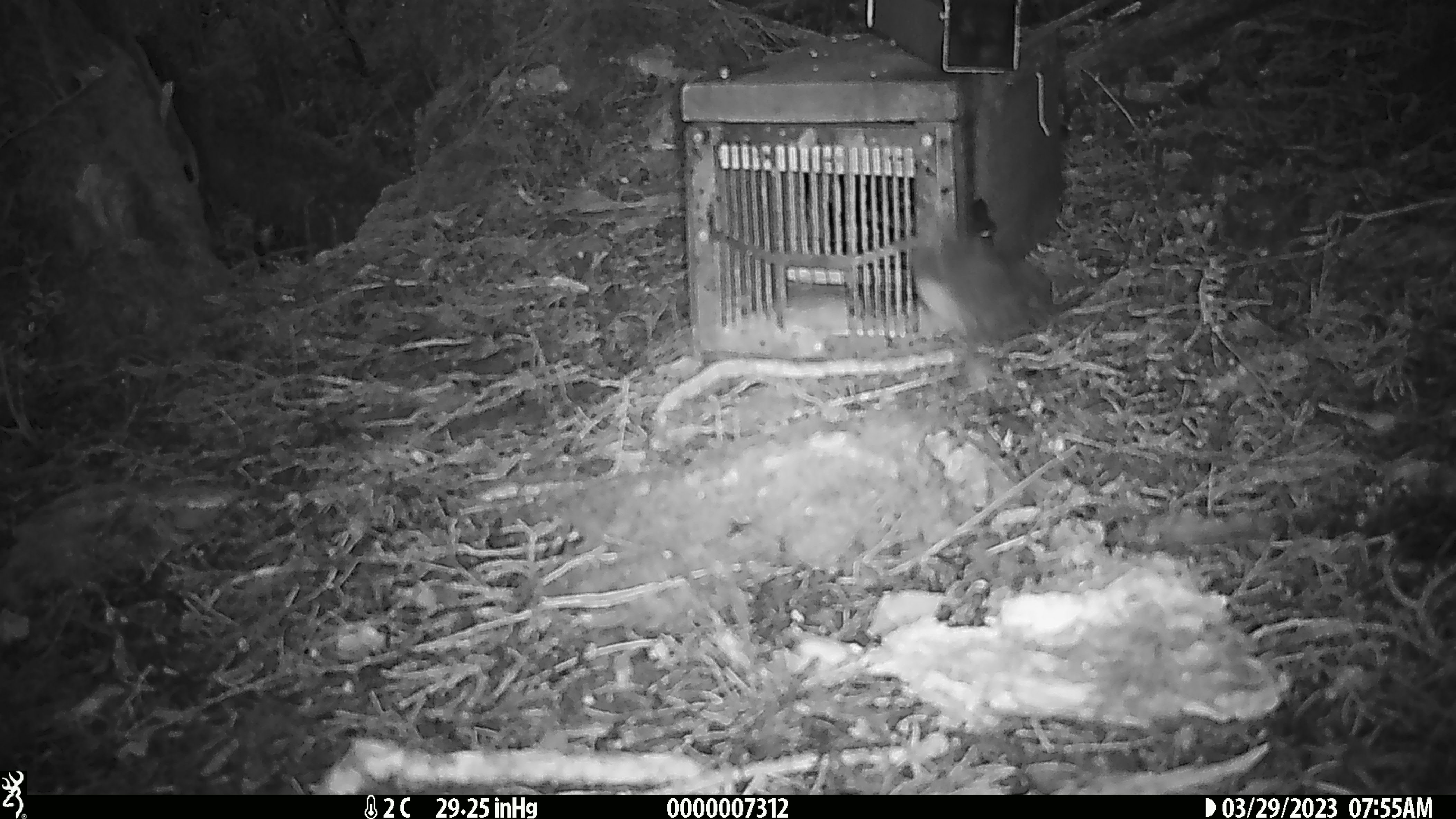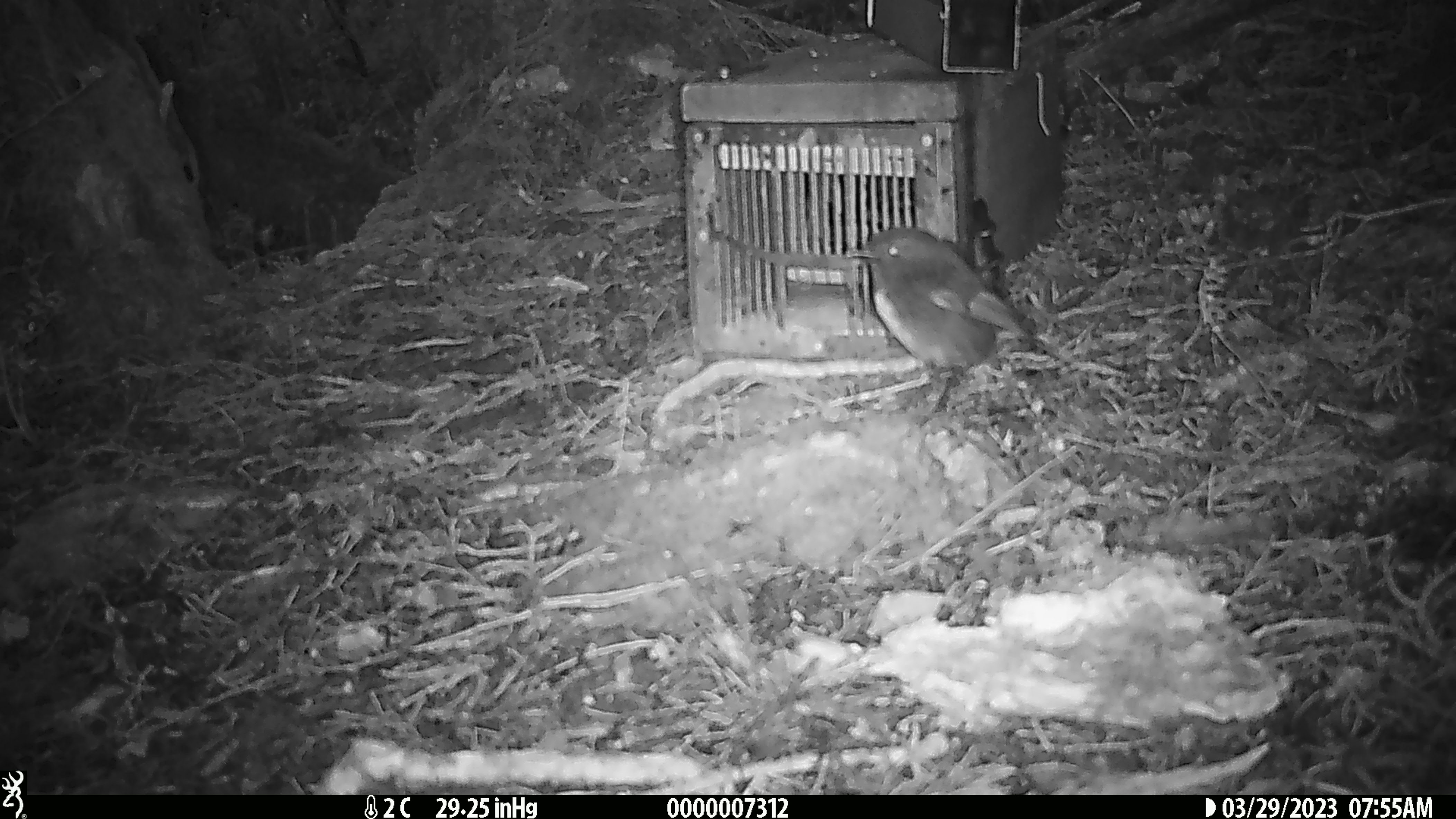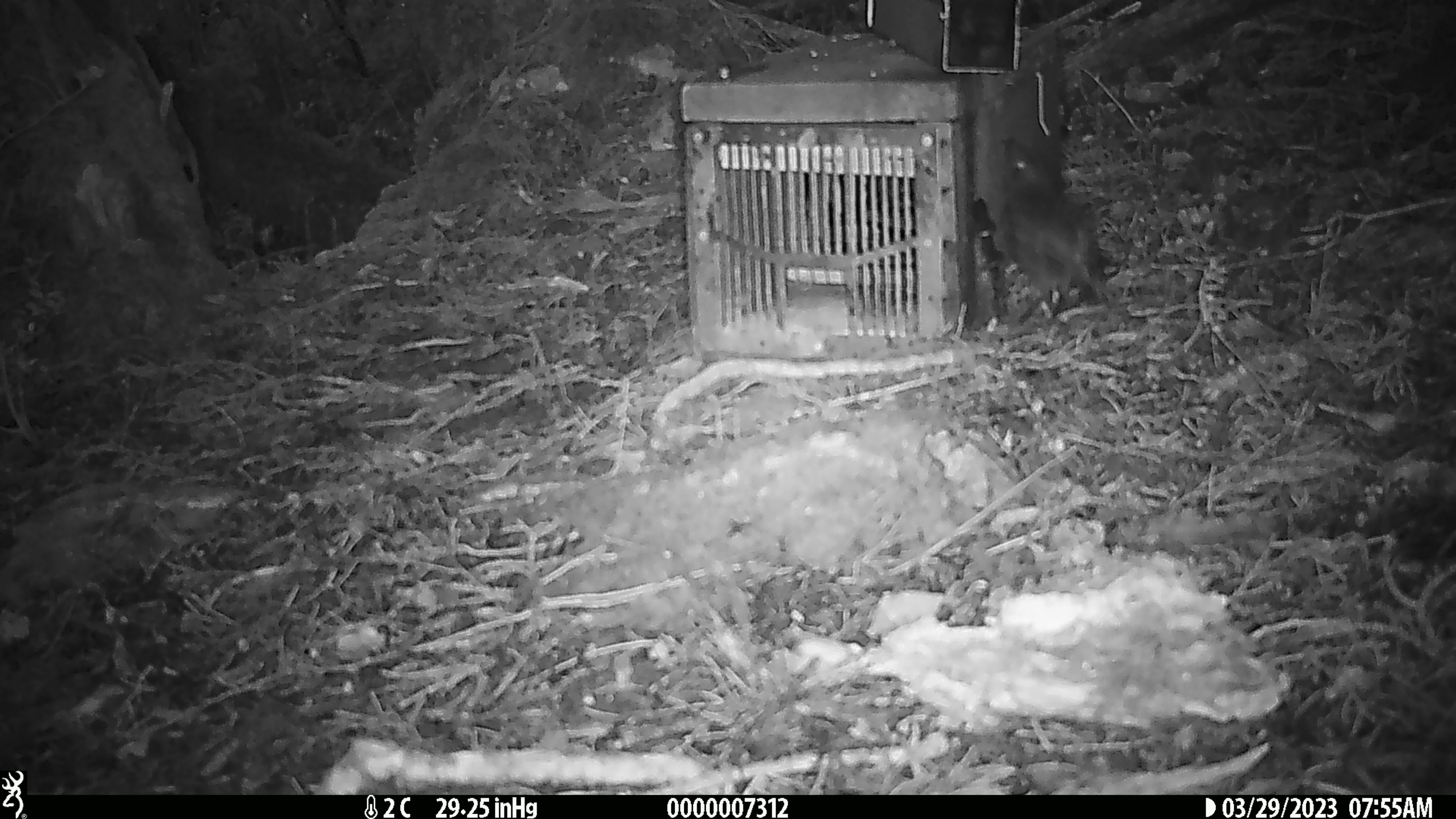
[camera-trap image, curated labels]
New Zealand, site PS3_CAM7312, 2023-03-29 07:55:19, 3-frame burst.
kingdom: Animalia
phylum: Chordata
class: Aves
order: Passeriformes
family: Petroicidae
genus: Petroica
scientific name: Petroica australis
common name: new zealand robin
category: robin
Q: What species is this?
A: Robin (new zealand robin) (Petroica australis).